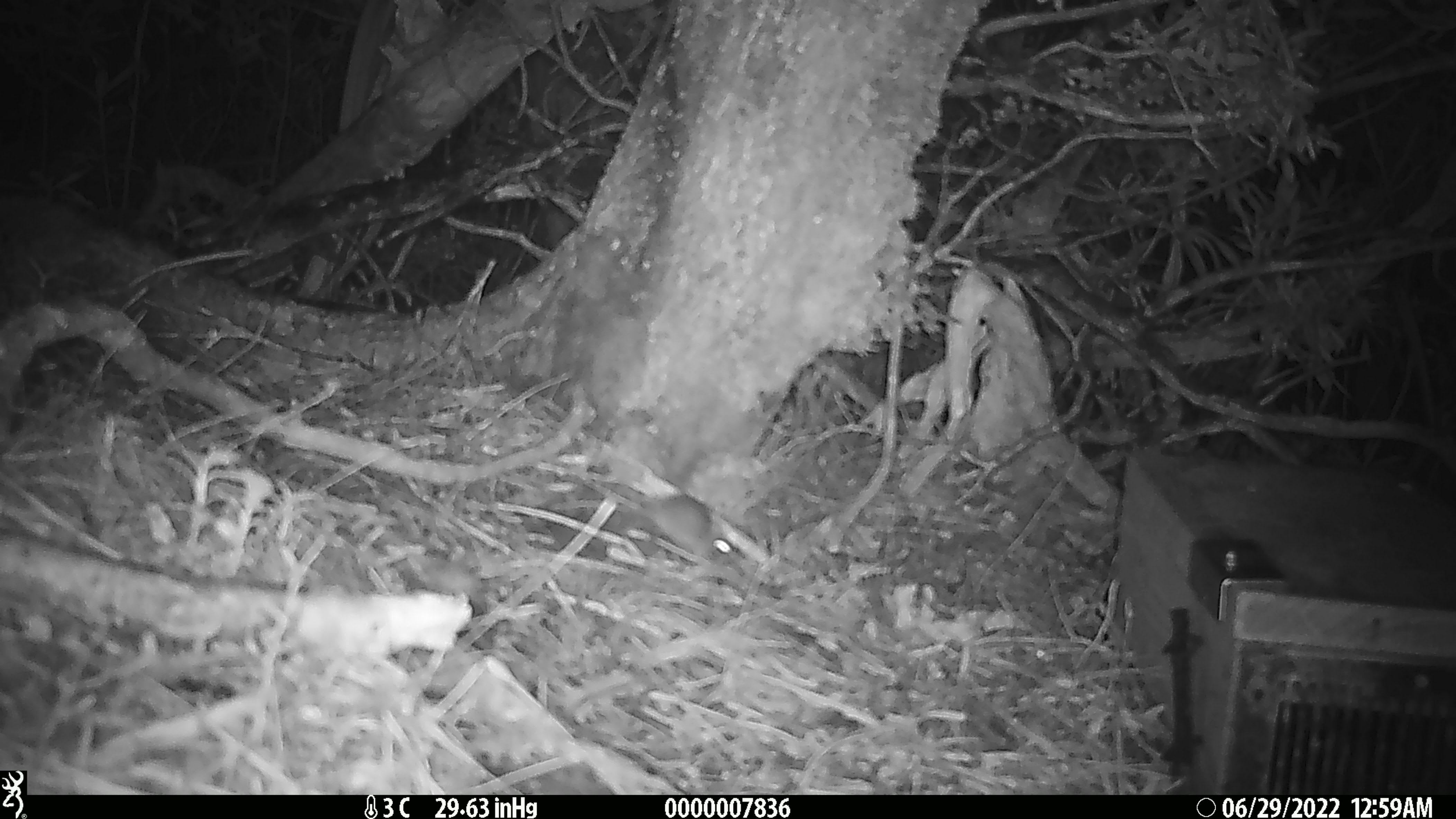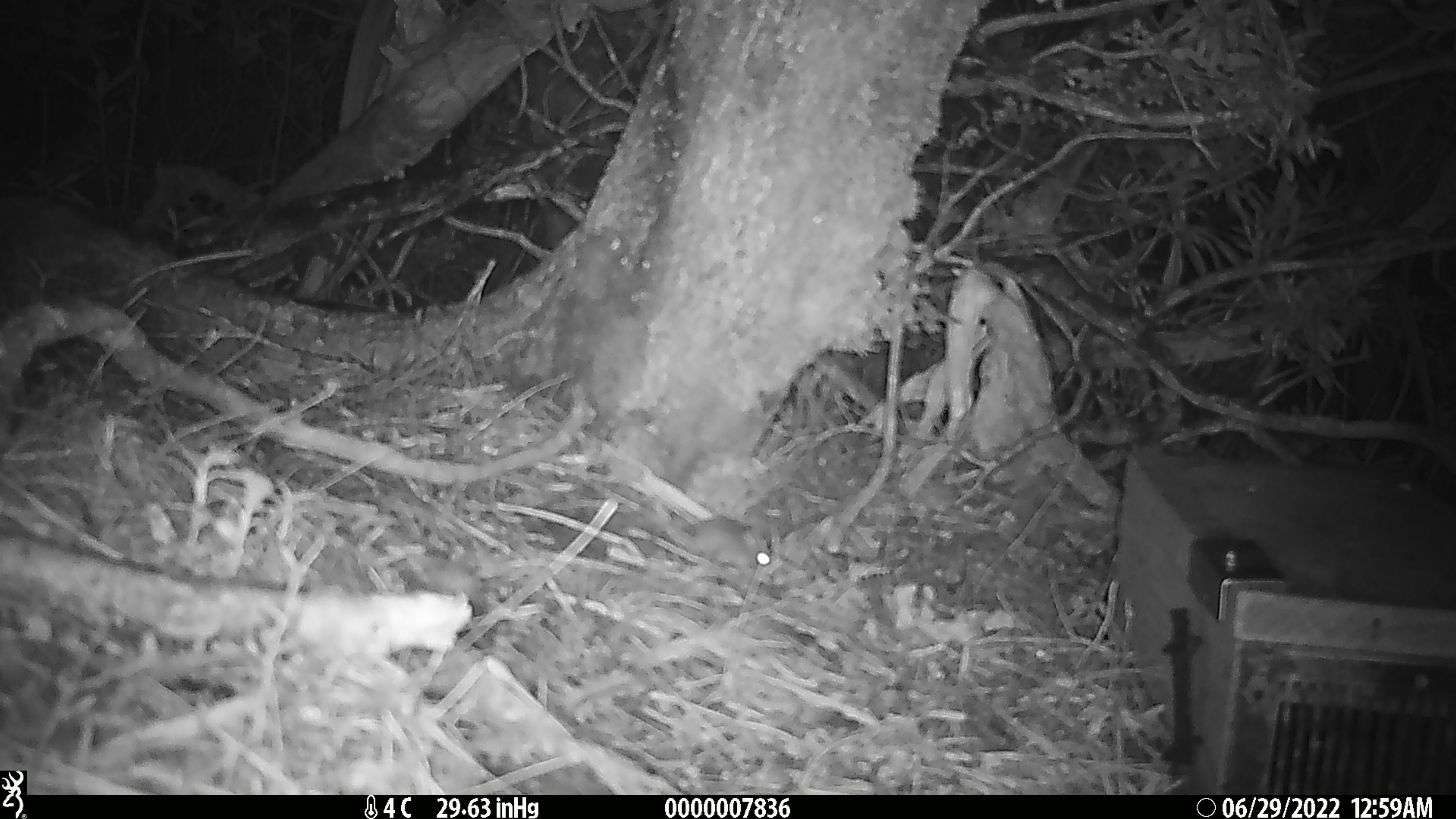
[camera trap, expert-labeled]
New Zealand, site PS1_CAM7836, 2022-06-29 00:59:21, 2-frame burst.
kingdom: Animalia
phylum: Chordata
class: Mammalia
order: Rodentia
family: Muridae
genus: Mus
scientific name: Mus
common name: mouse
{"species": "mouse (Mus)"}